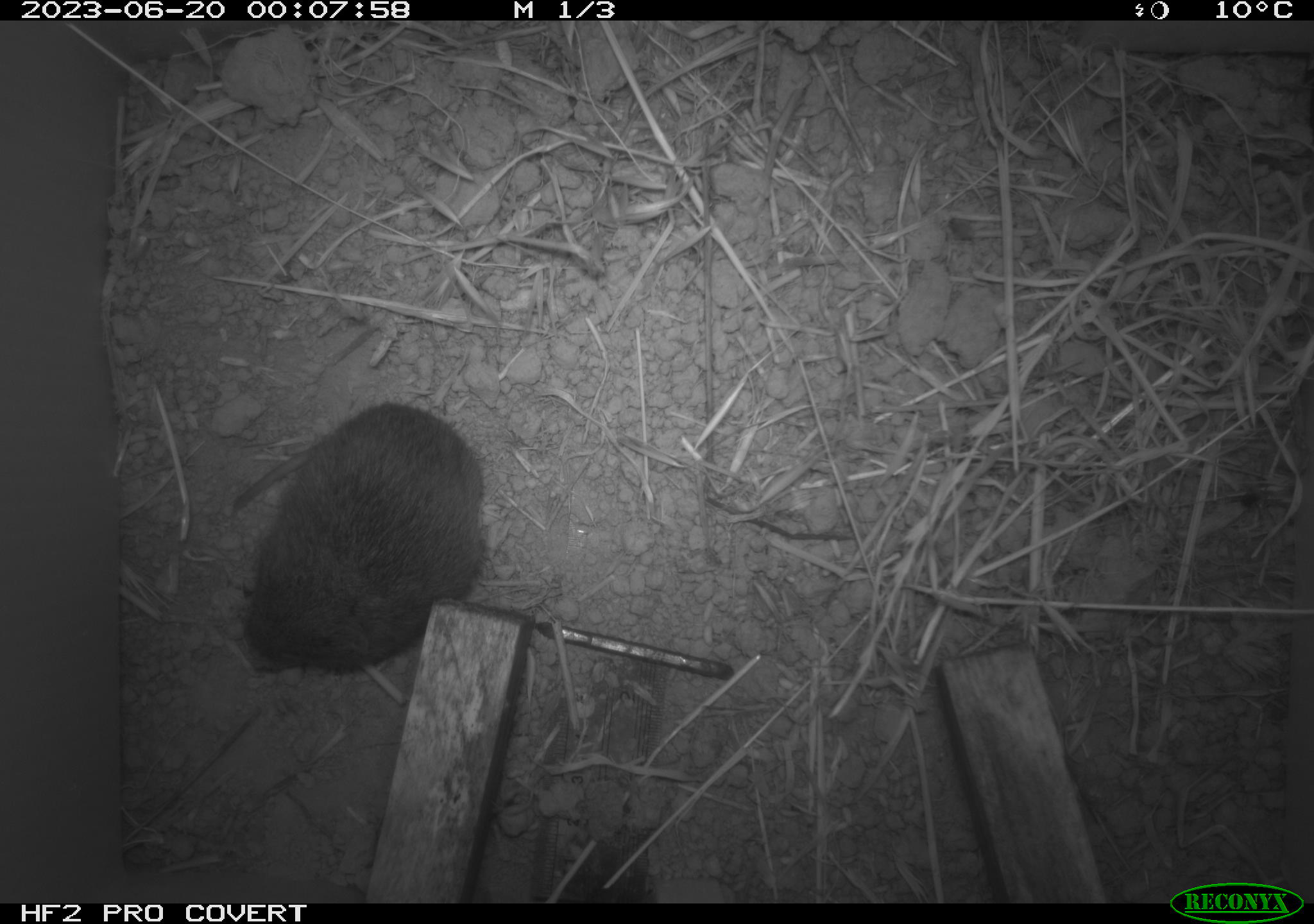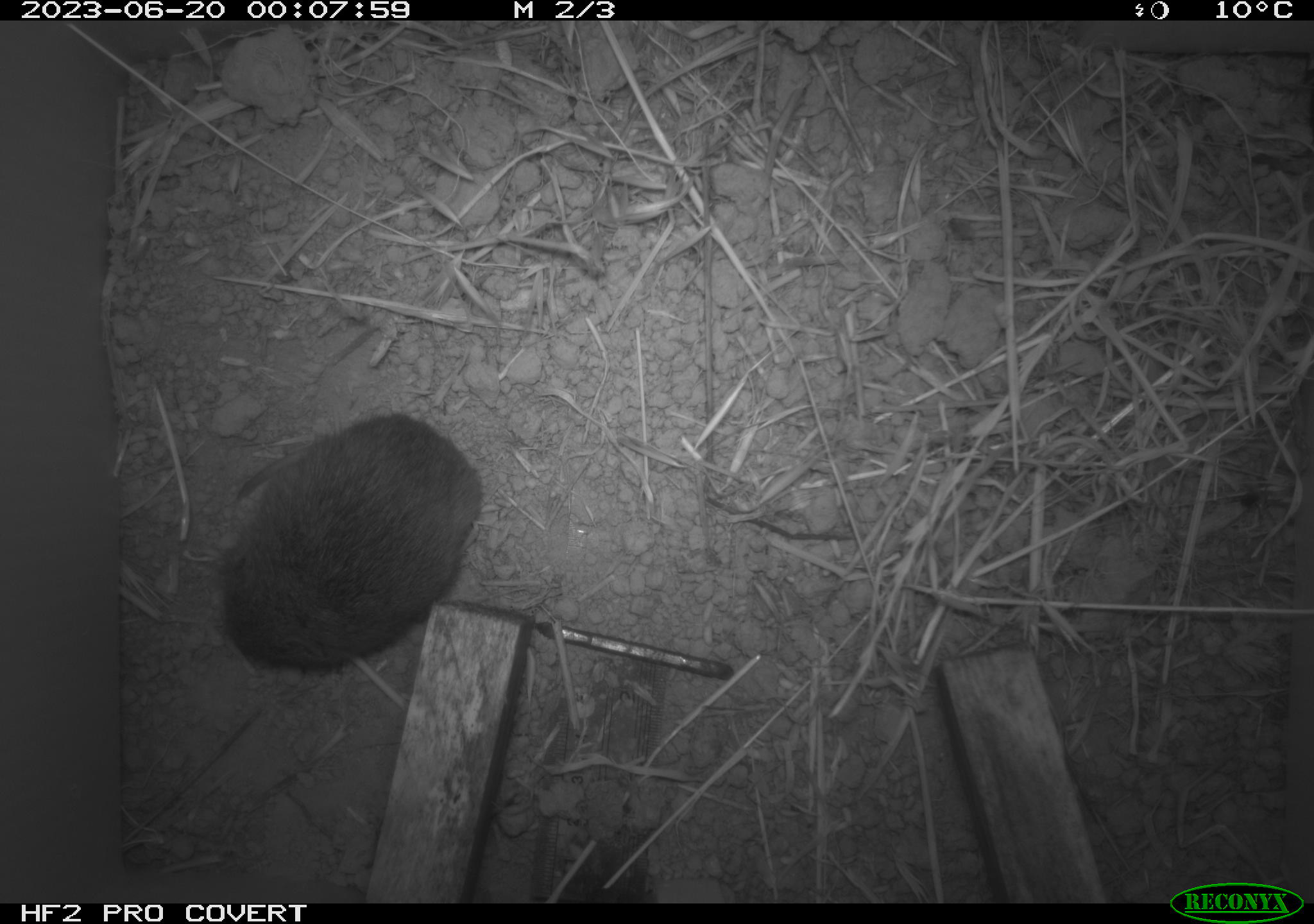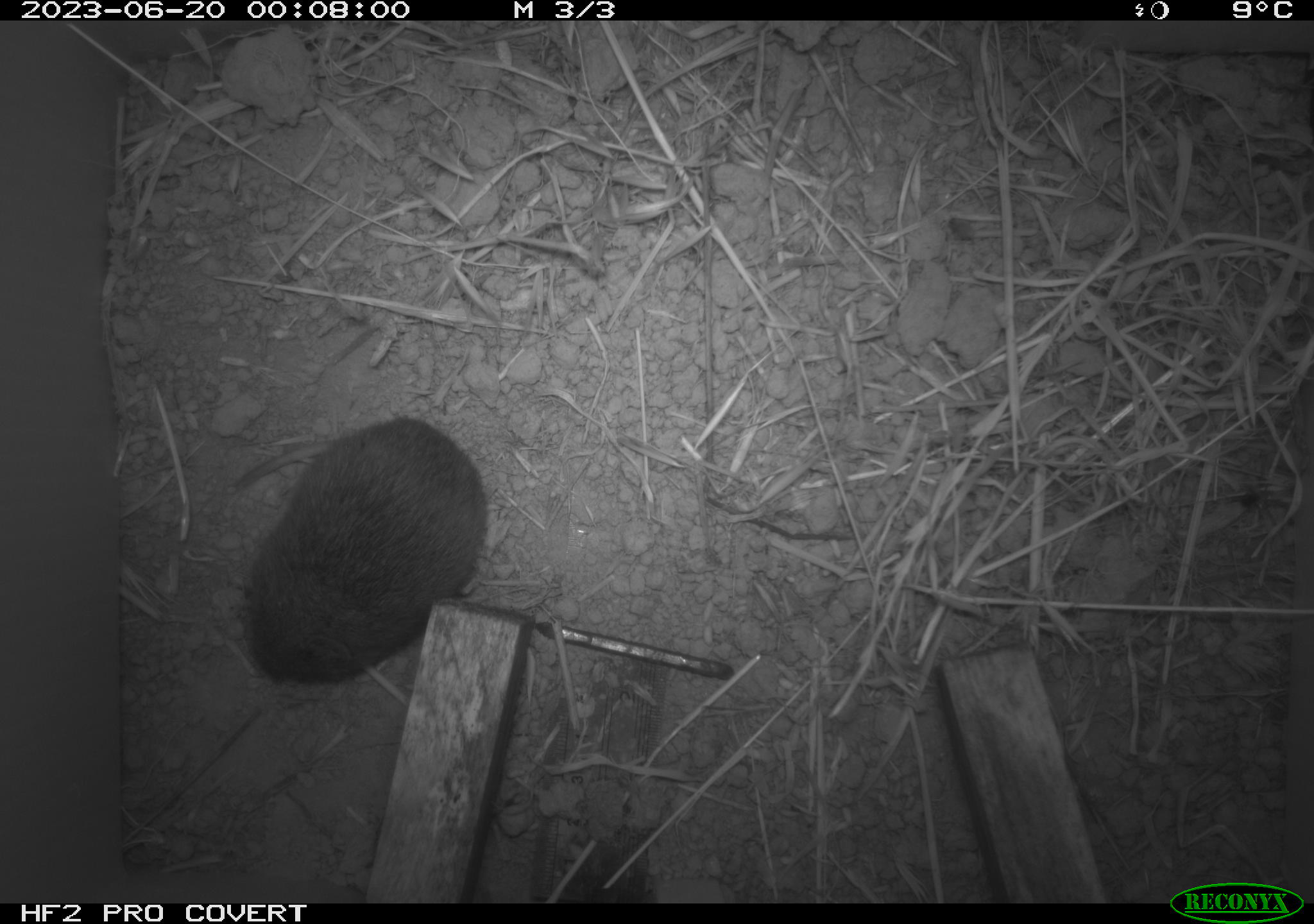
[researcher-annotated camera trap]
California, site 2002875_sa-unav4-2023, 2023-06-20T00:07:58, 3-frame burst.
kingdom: Animalia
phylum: Chordata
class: Mammalia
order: Rodentia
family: Cricetidae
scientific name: Arvicolinae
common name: voles, lemmings, and muskrats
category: arvicolinae subfamily